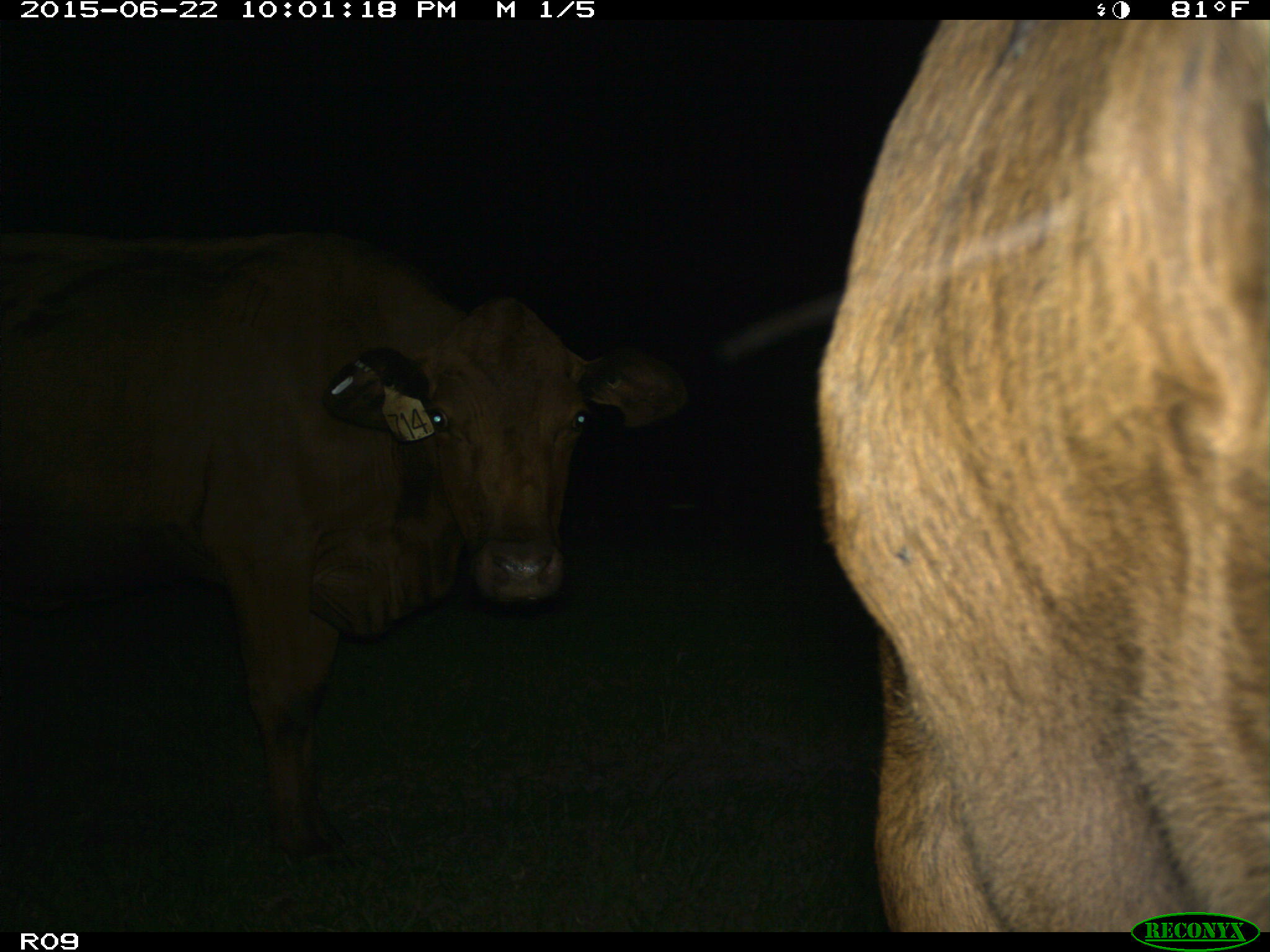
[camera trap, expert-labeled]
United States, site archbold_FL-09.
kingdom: Animalia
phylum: Chordata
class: Mammalia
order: Artiodactyla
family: Bovidae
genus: Bos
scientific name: Bos taurus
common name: domestic cow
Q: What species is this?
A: Bos taurus (domestic cow).